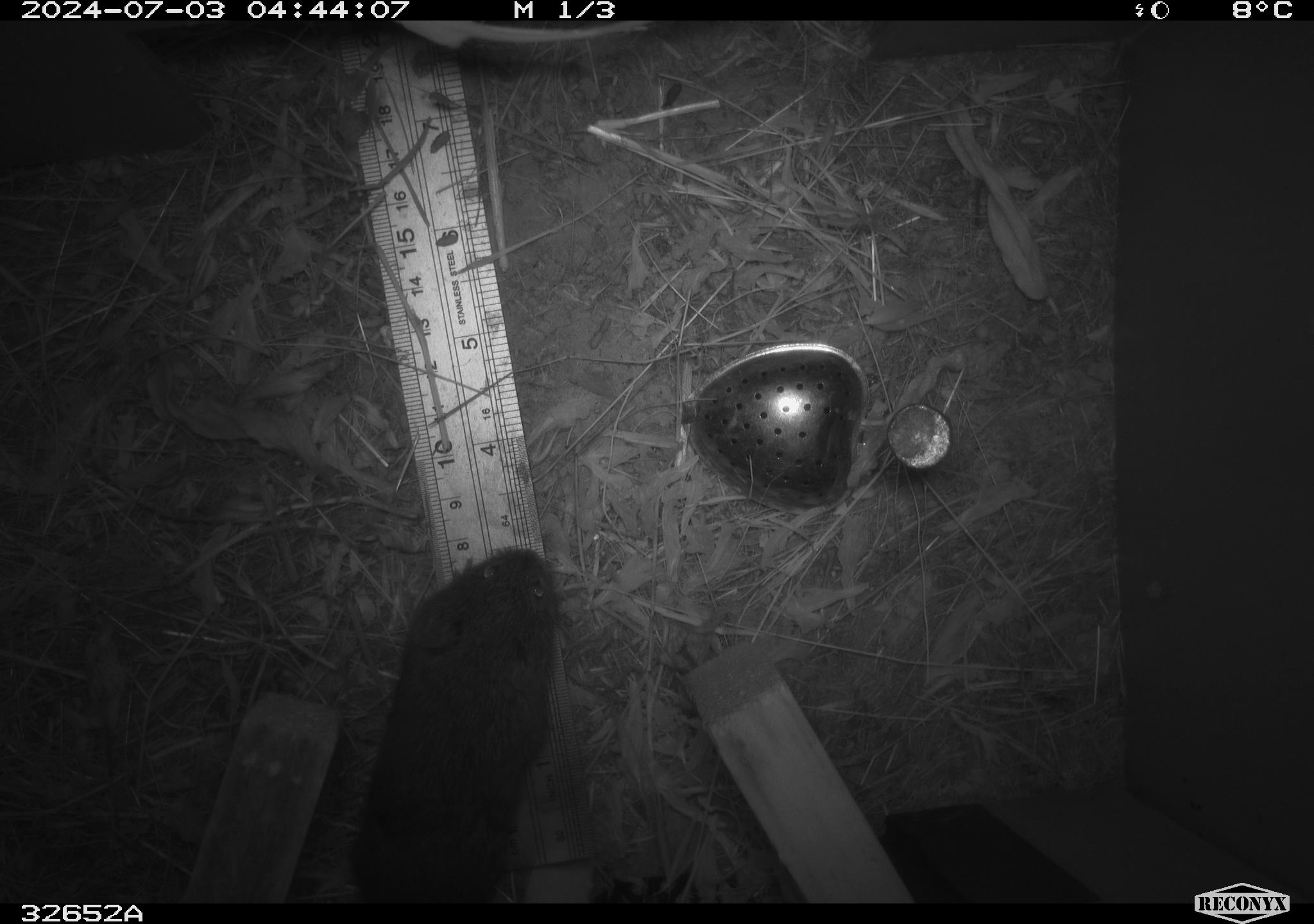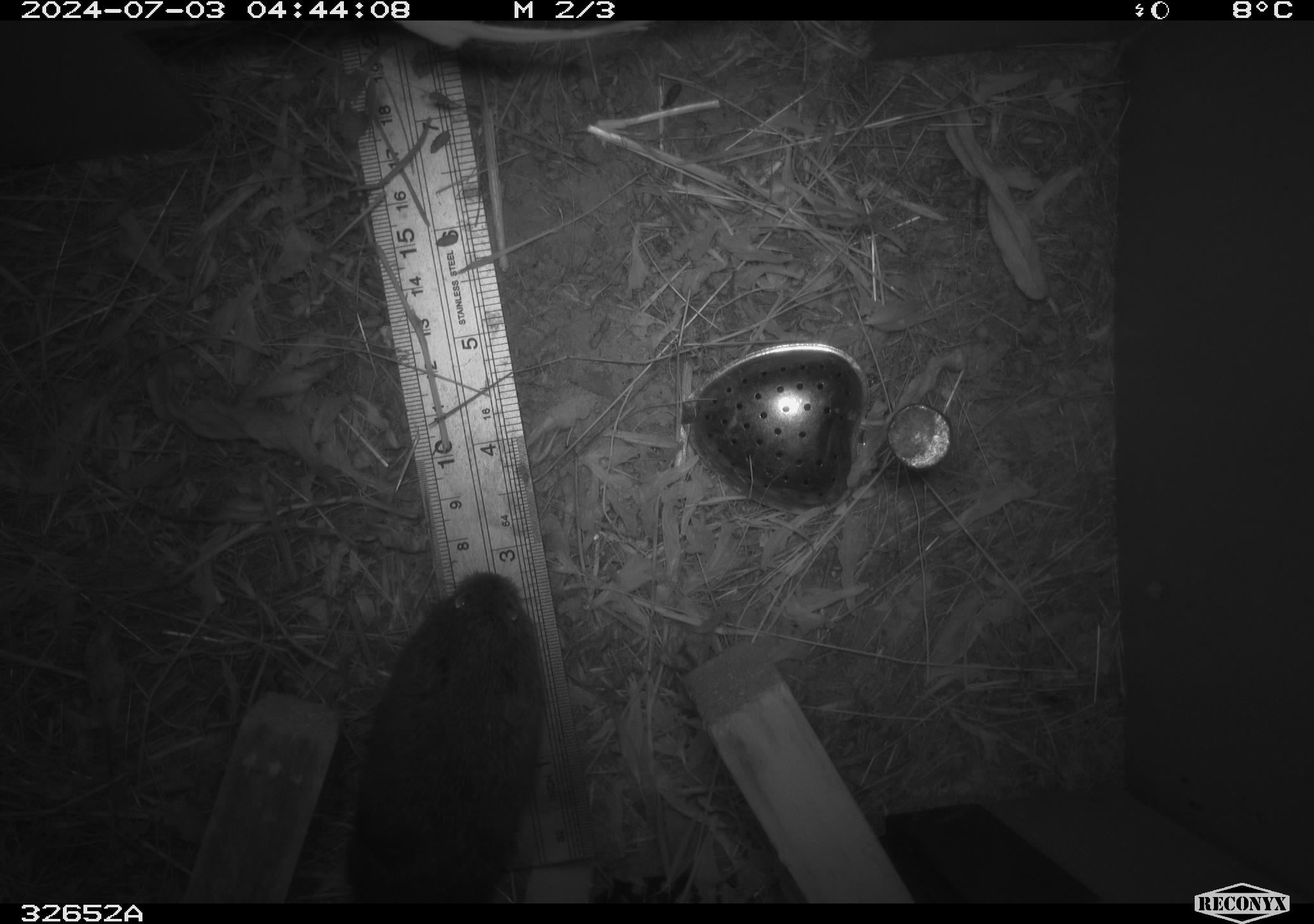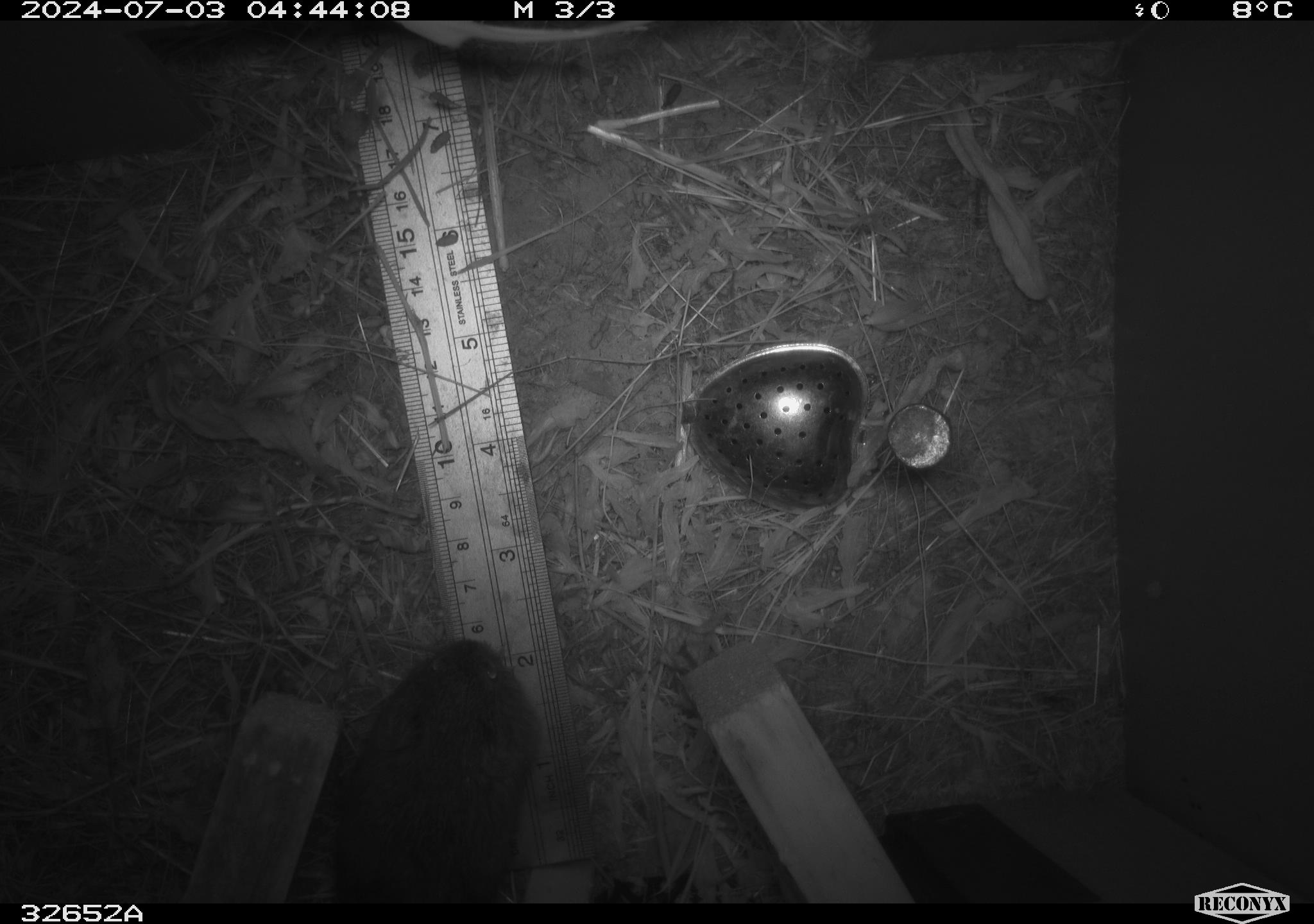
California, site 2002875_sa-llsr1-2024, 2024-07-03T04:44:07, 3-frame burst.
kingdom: Animalia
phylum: Chordata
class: Mammalia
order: Rodentia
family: Cricetidae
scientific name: Arvicolinae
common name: voles, lemmings, and muskrats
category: arvicolinae subfamily